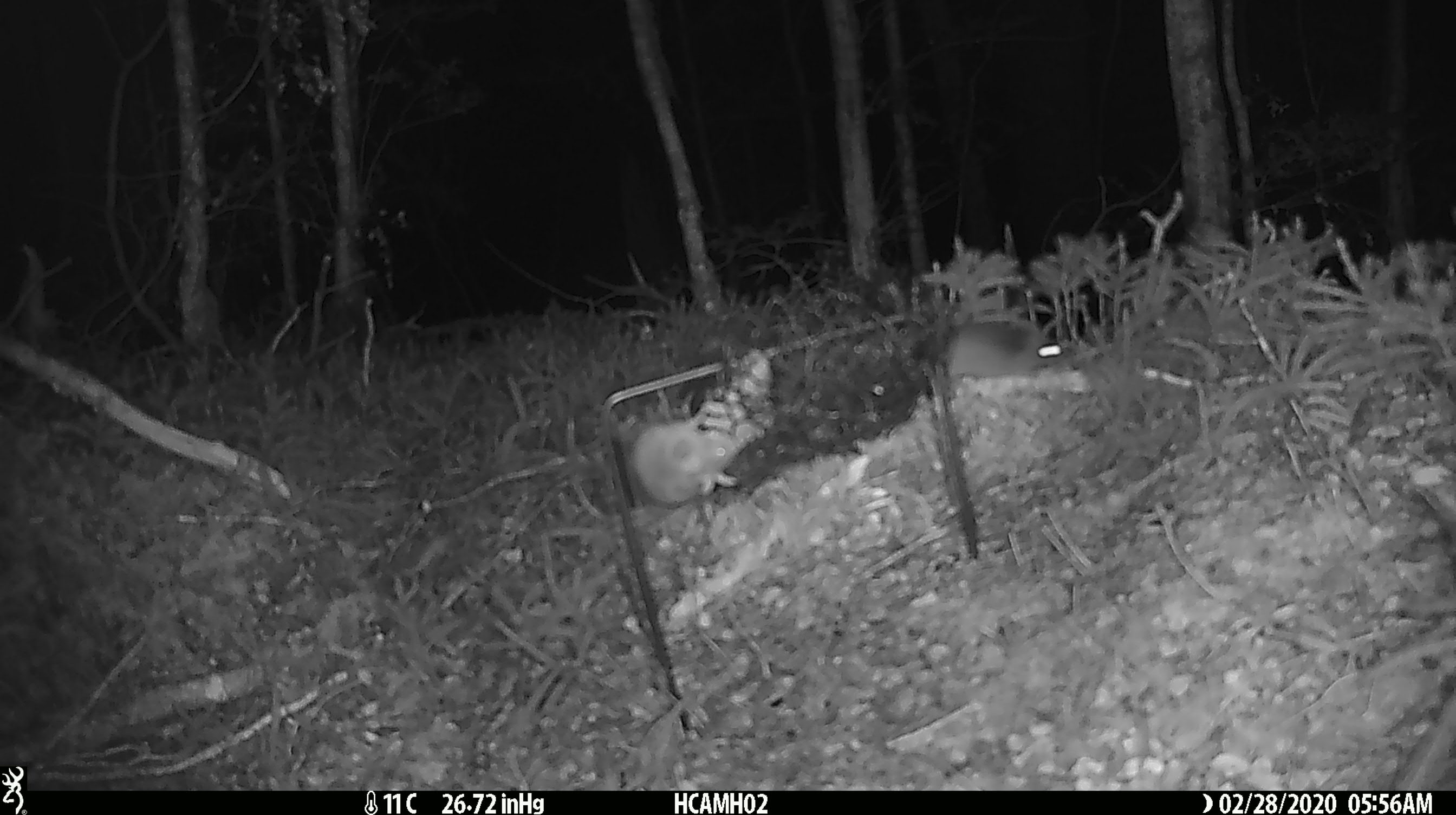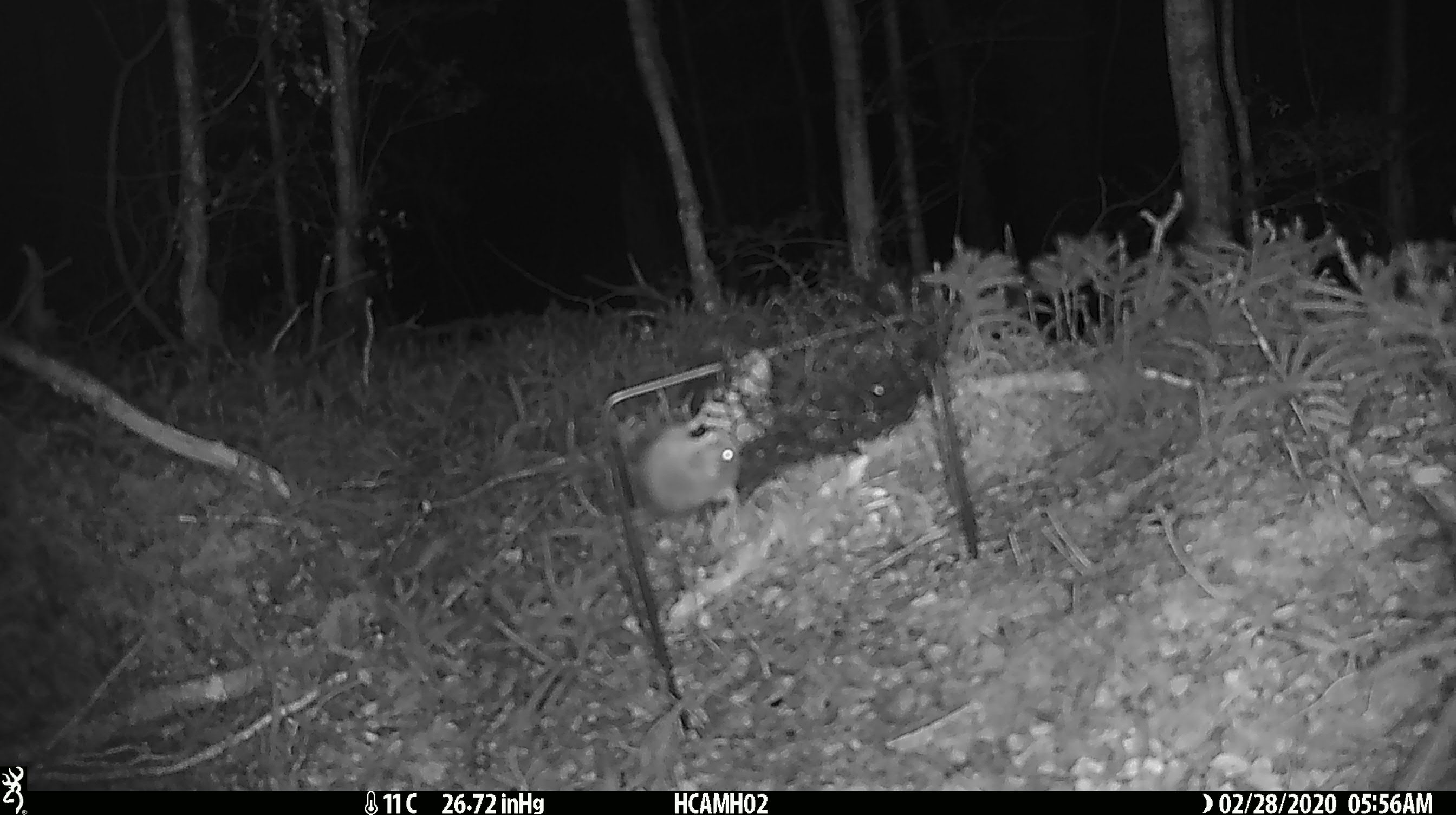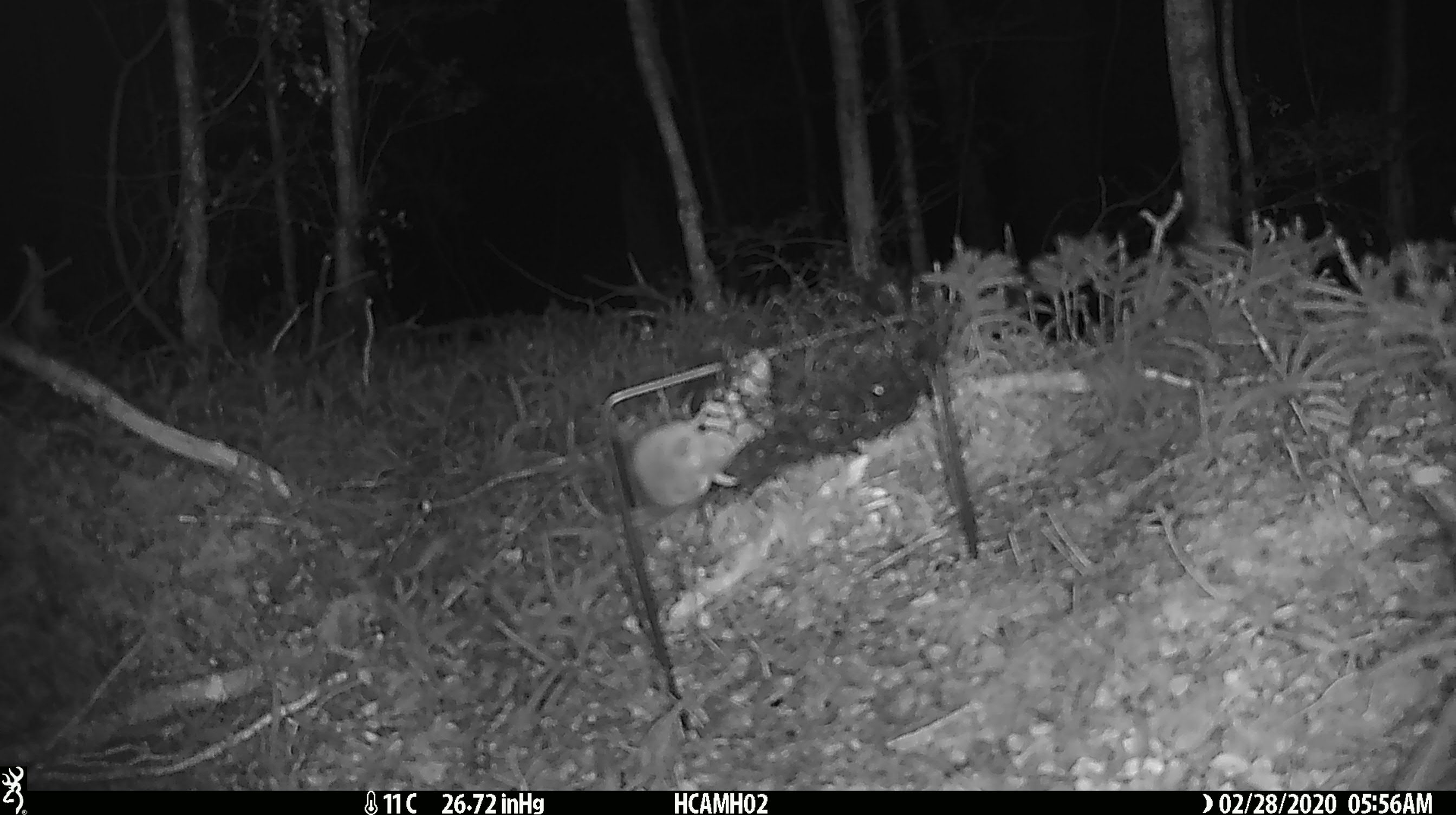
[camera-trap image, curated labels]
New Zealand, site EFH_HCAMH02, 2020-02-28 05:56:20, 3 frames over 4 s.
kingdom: Animalia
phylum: Chordata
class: Mammalia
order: Rodentia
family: Muridae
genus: Mus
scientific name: Mus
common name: mouse